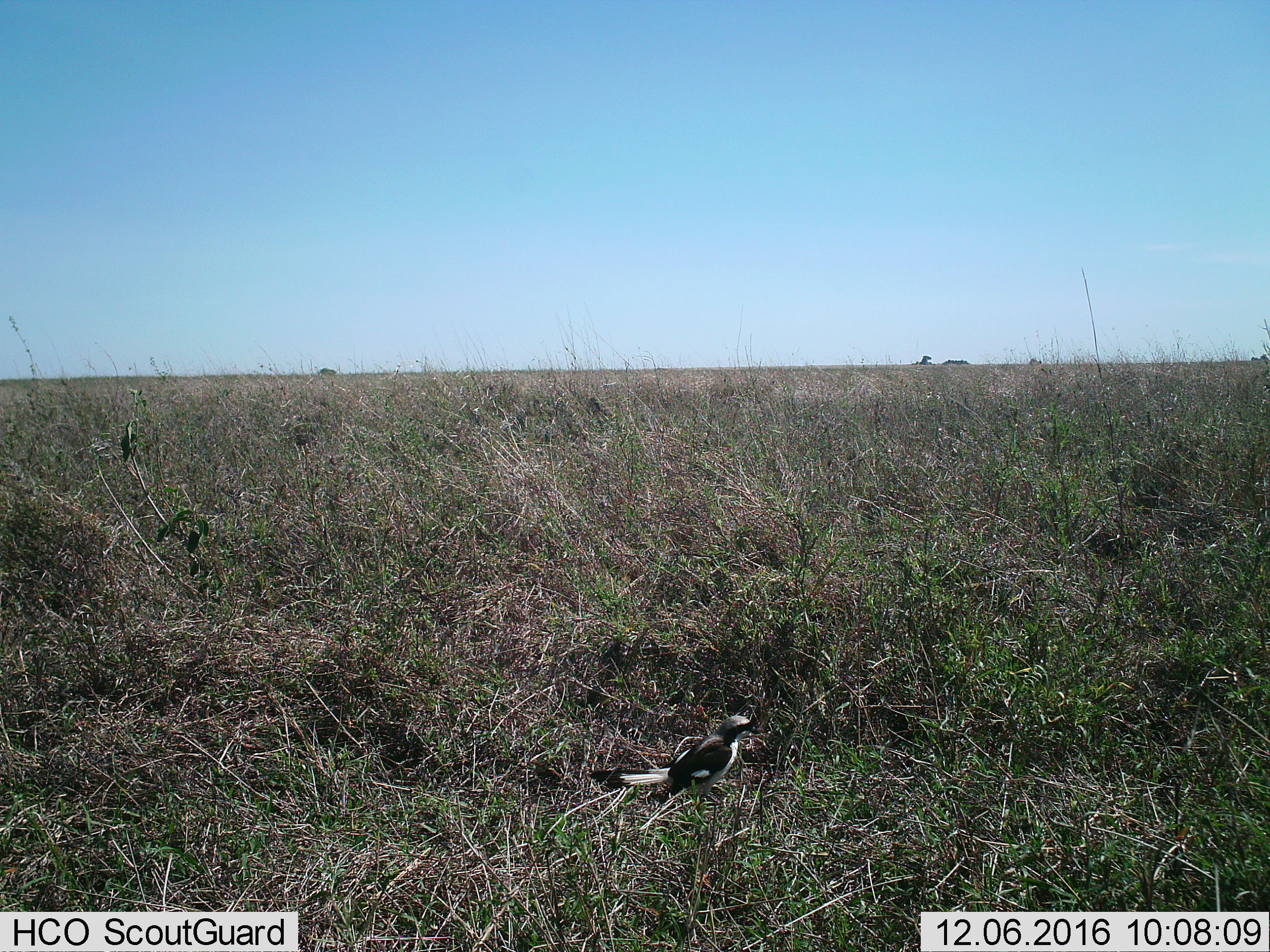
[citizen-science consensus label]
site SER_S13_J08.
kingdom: Animalia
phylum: Chordata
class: Aves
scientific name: Aves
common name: bird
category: birdother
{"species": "birdother (bird) (Aves)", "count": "1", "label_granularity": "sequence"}